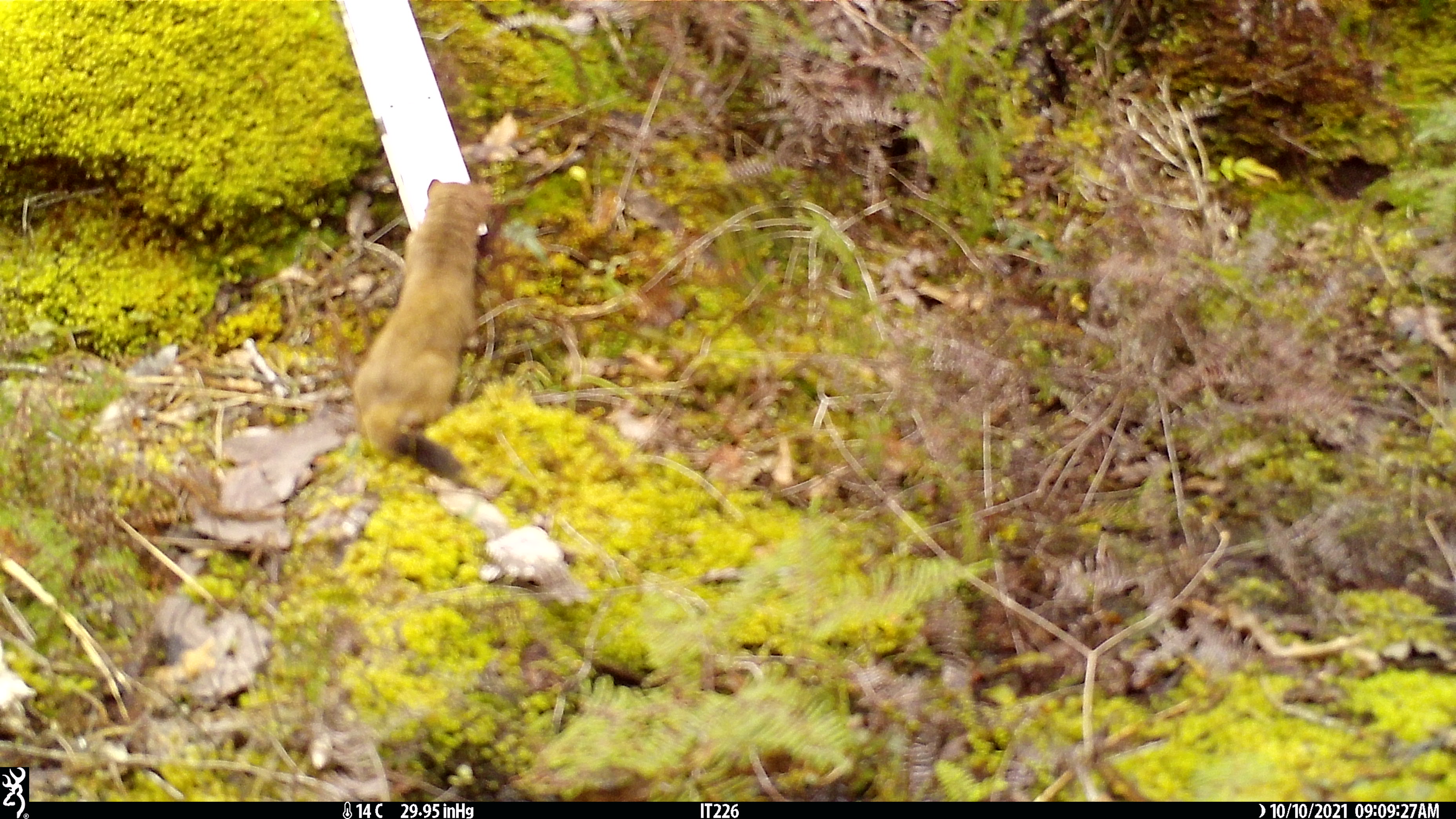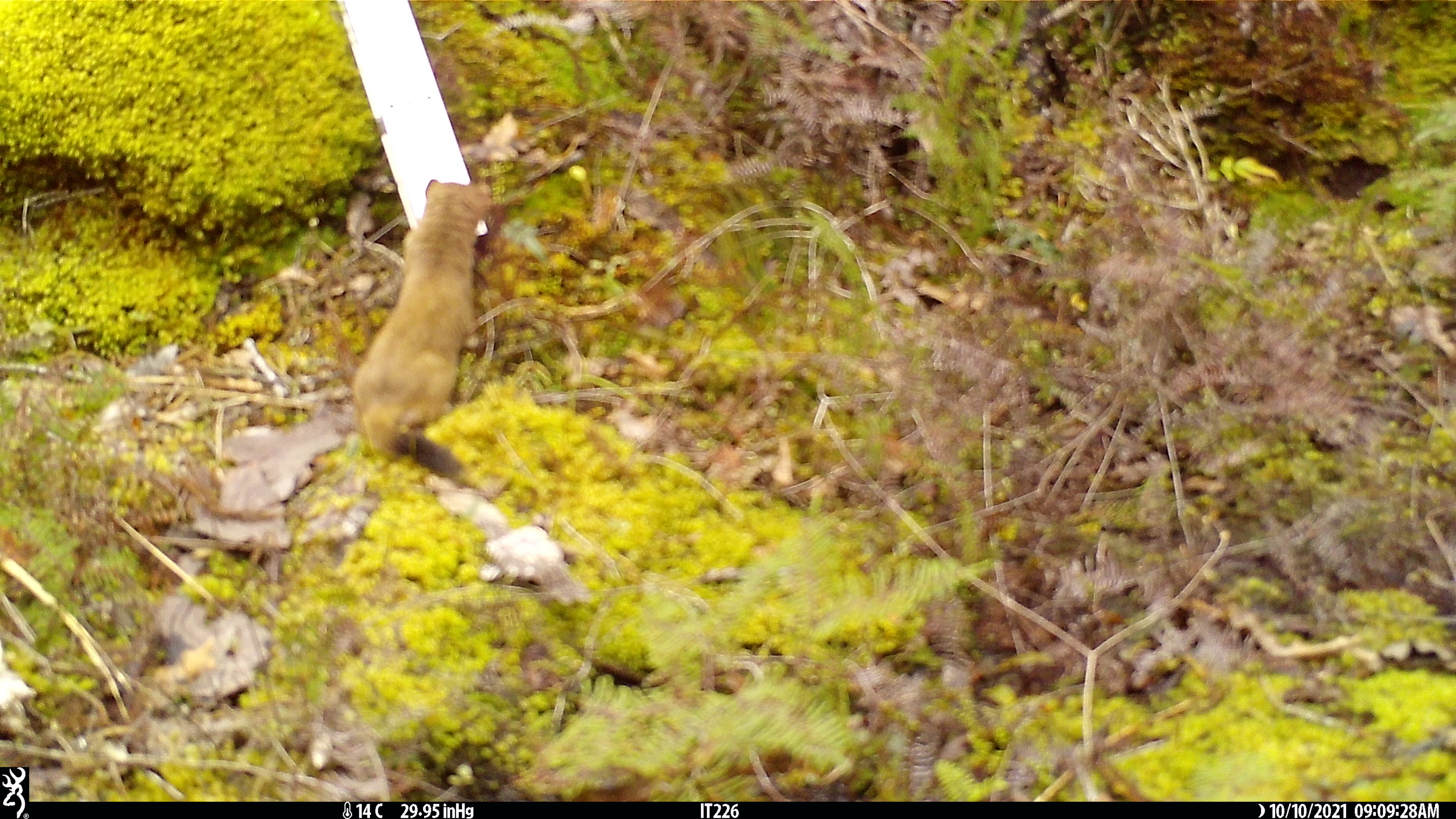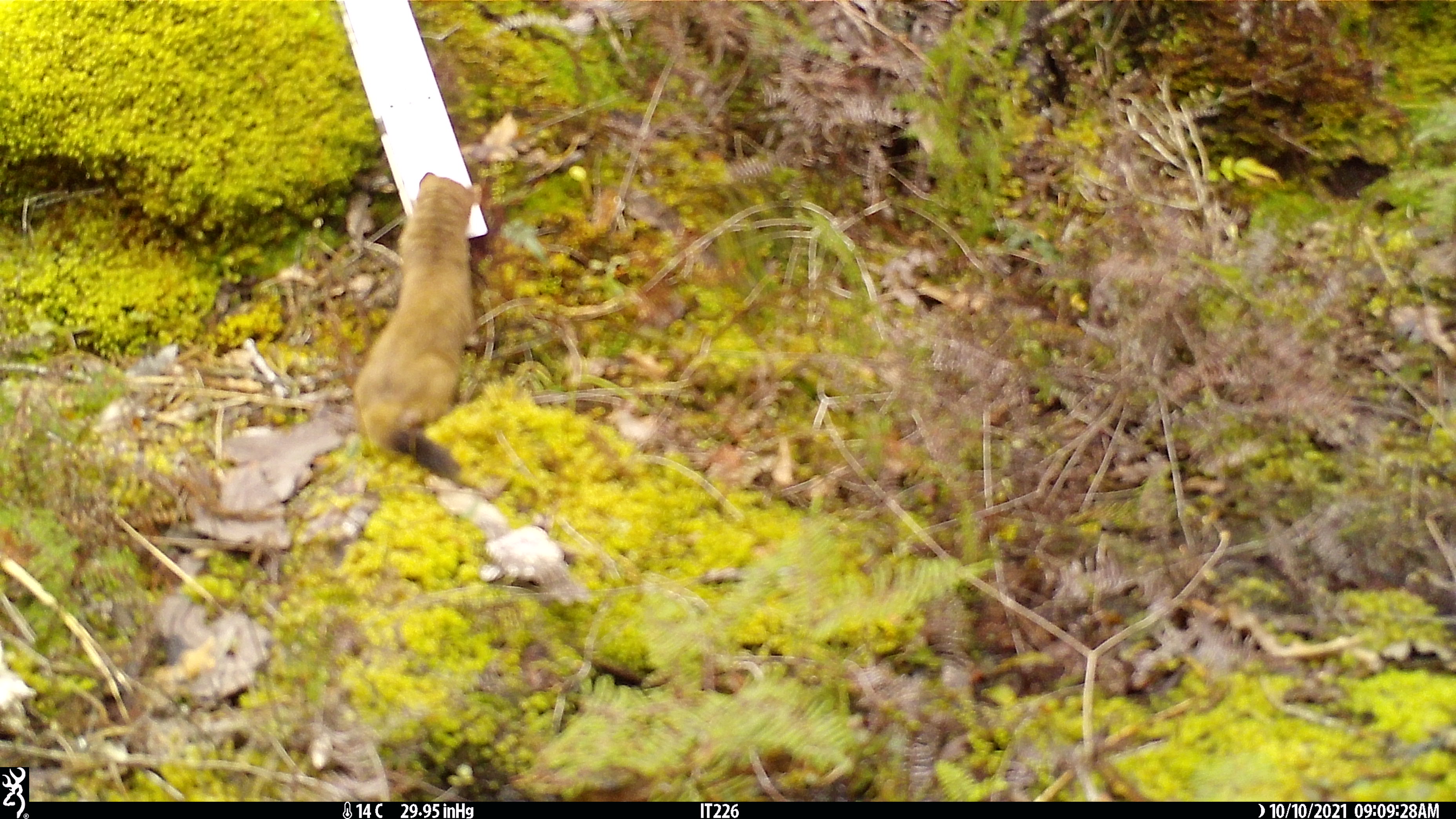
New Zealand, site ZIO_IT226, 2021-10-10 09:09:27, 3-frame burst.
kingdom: Animalia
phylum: Chordata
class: Mammalia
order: Carnivora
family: Mustelidae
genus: Mustela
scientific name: Mustela erminea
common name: stoat